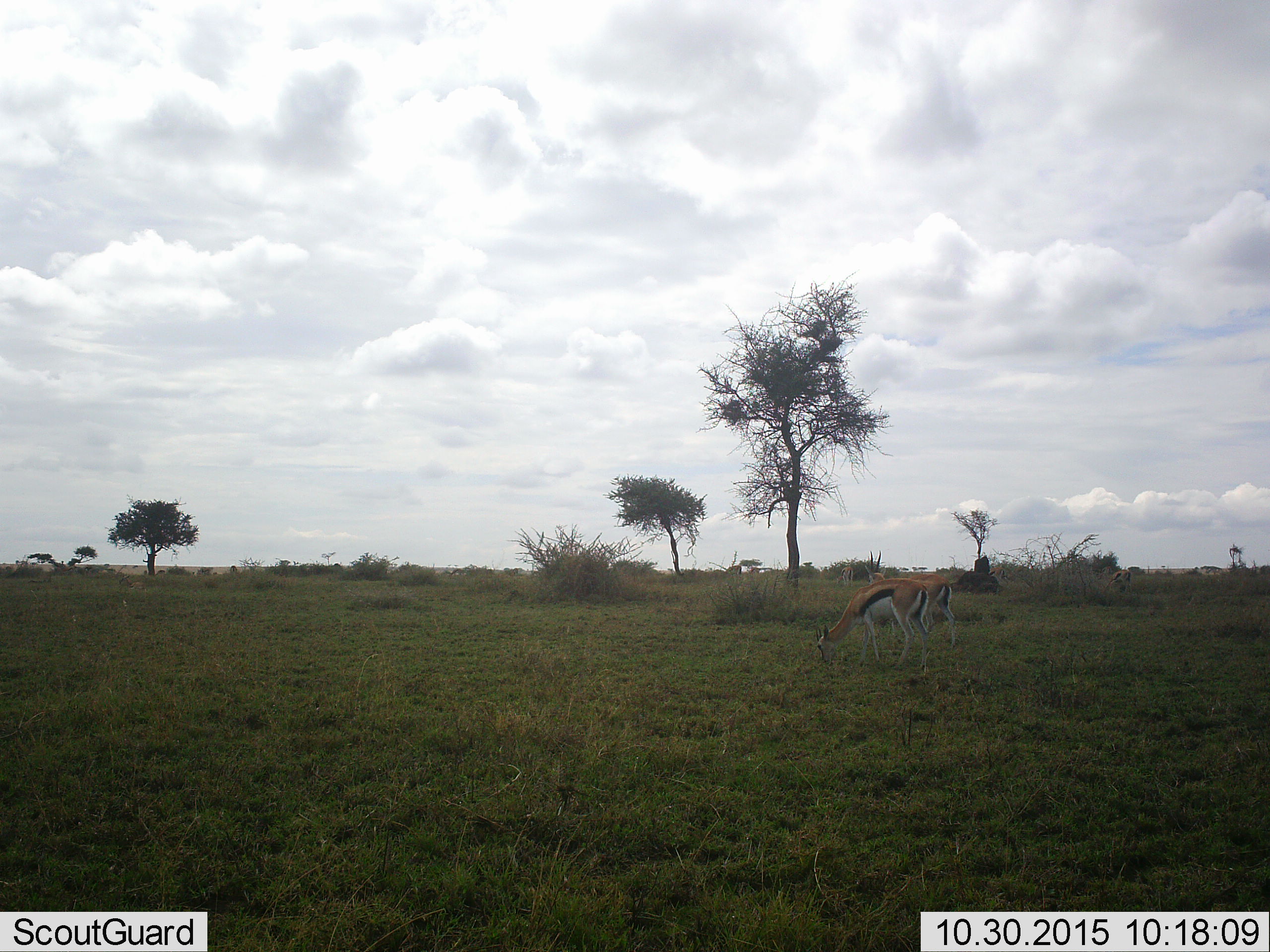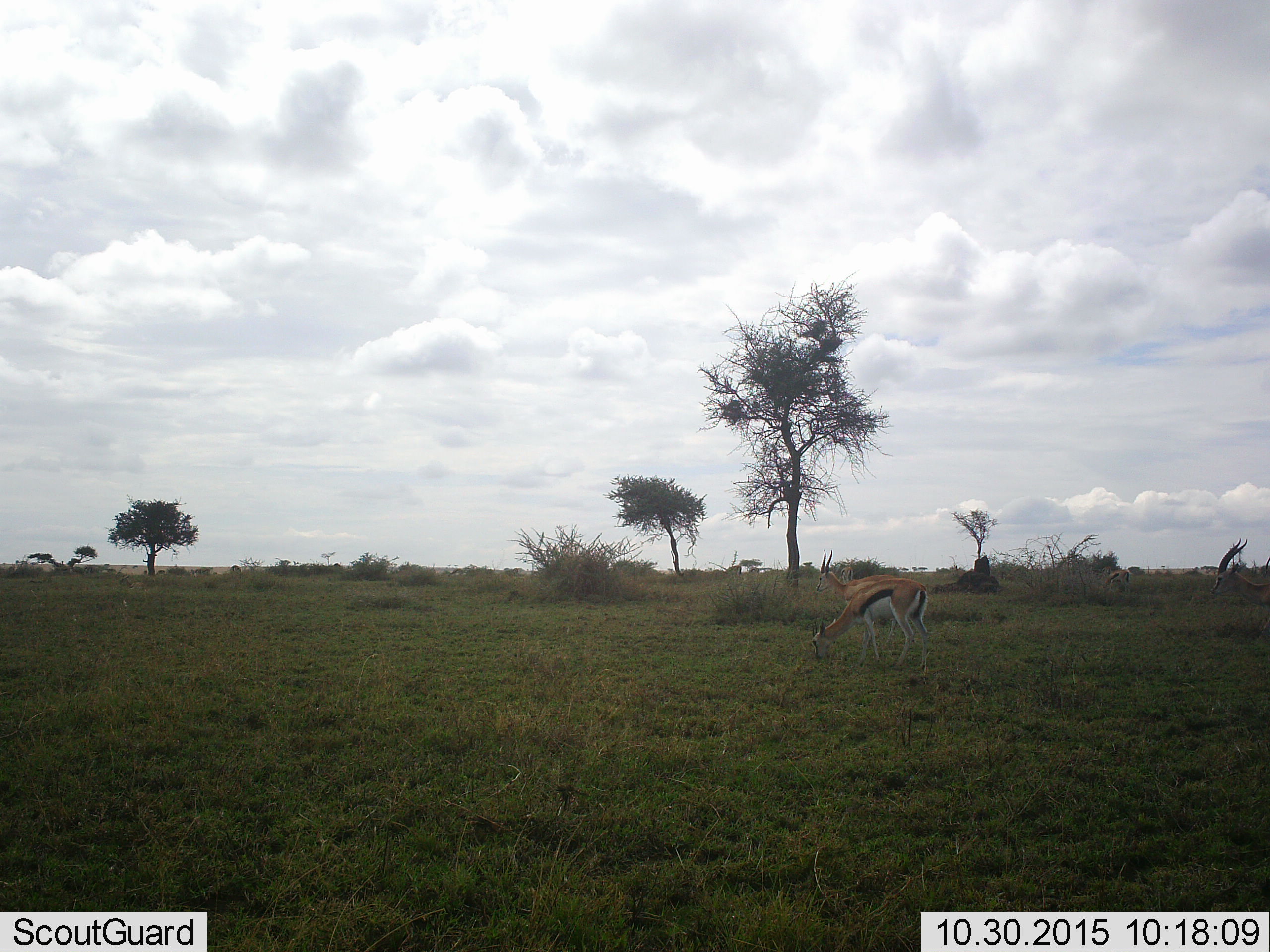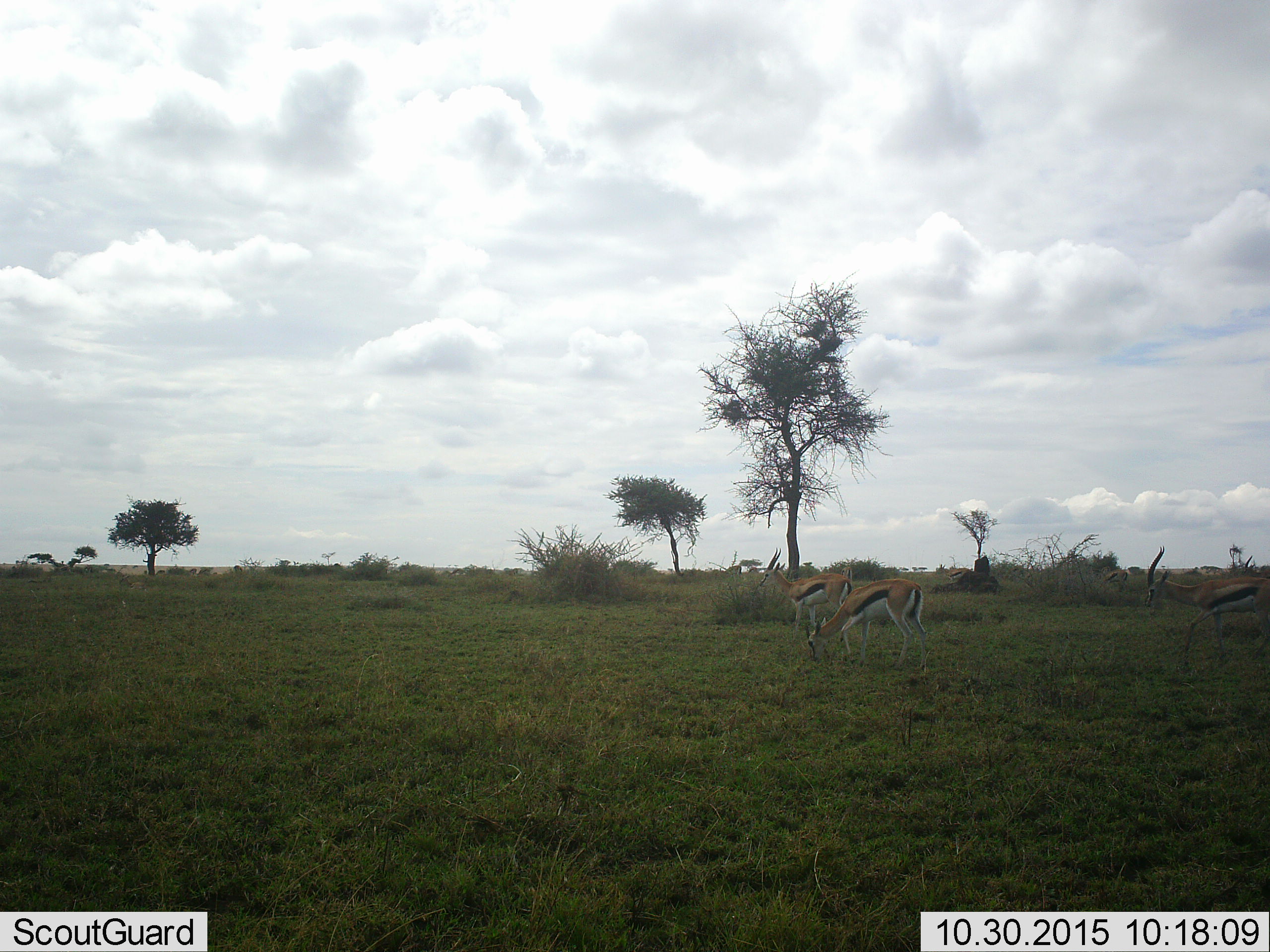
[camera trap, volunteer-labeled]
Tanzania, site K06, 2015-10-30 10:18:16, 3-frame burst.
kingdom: Animalia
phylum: Chordata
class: Mammalia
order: Artiodactyla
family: Bovidae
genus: Eudorcas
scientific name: Eudorcas thomsonii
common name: thomson's gazelle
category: gazellethomsons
Gazellethomsons (thomson's gazelle) (Eudorcas thomsonii), count 3. Behavior (volunteer vote fractions): standing 22%, resting 0%, moving 78%, interacting 0%. Young present (vote fraction): 0%. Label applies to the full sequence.